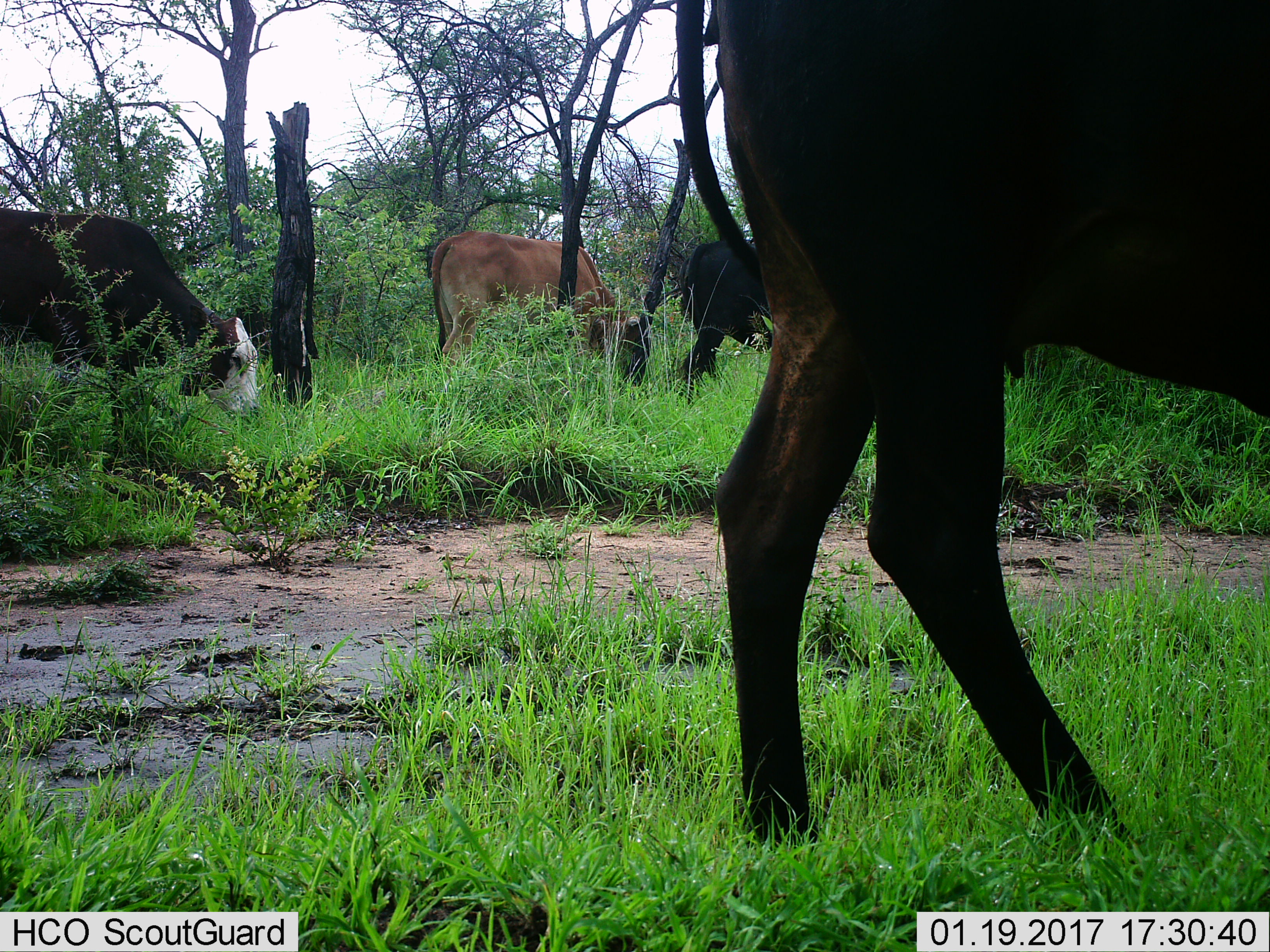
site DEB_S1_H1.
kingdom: Animalia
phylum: Chordata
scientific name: Vertebrata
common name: domestic animal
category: domesticanimal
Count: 4.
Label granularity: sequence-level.